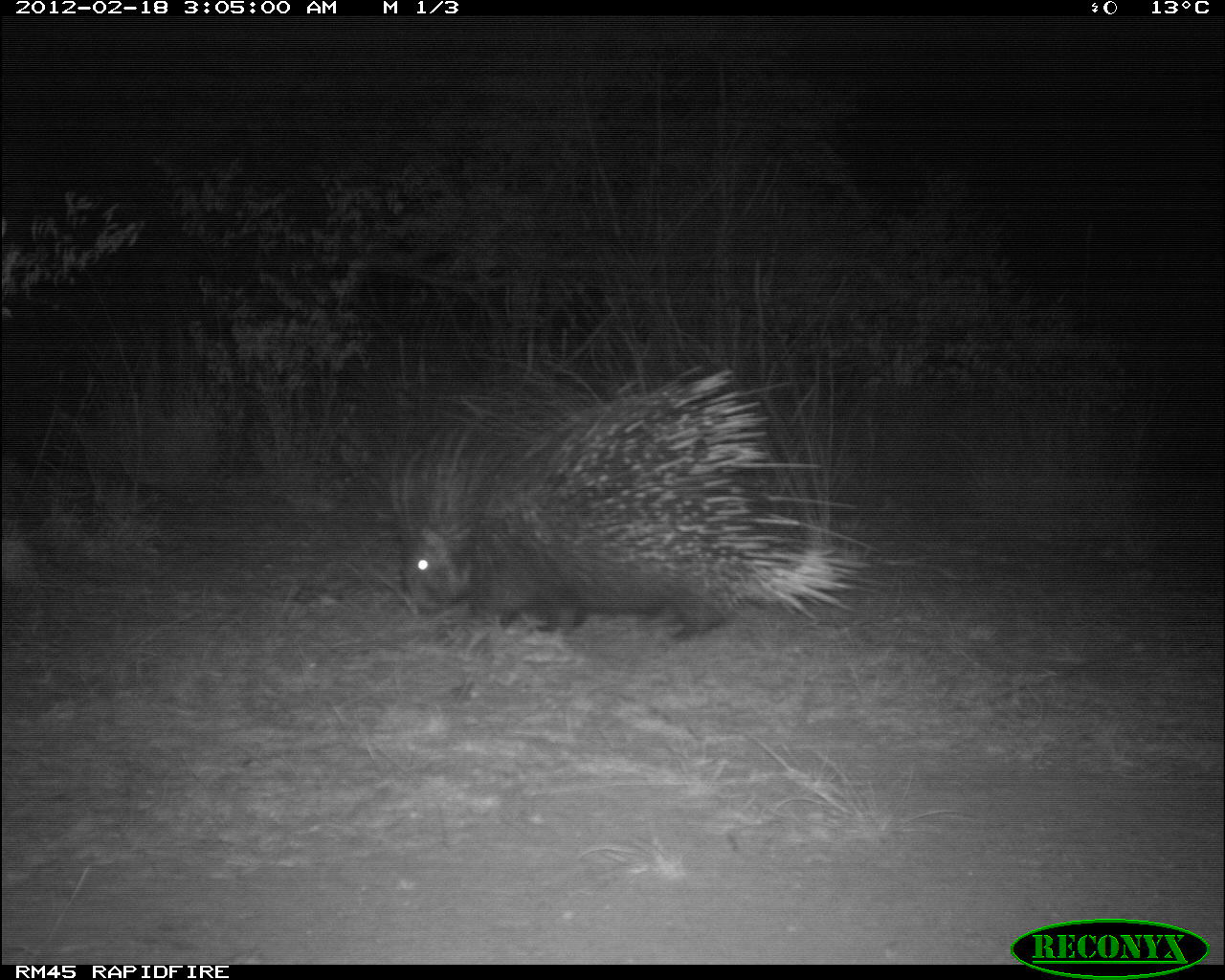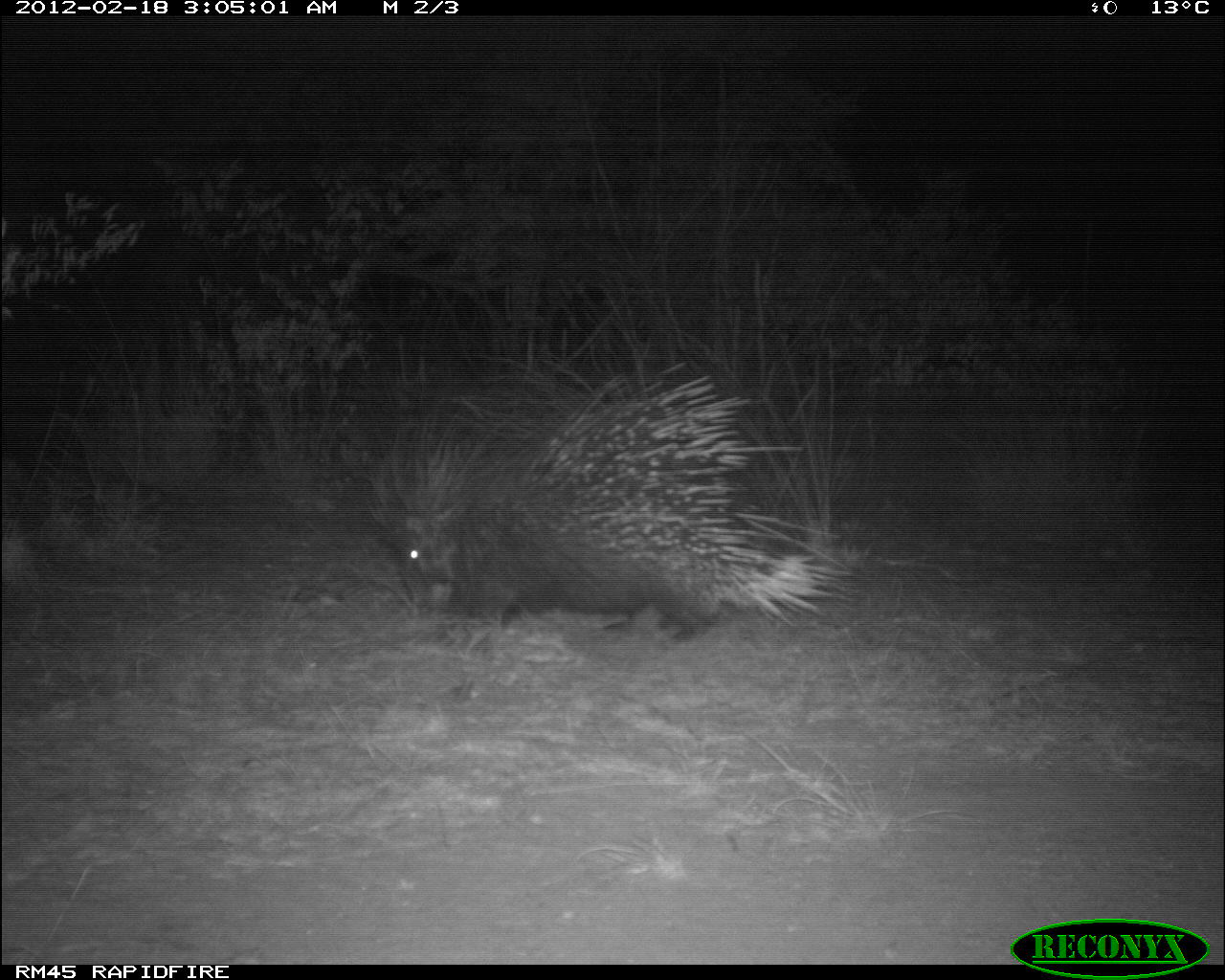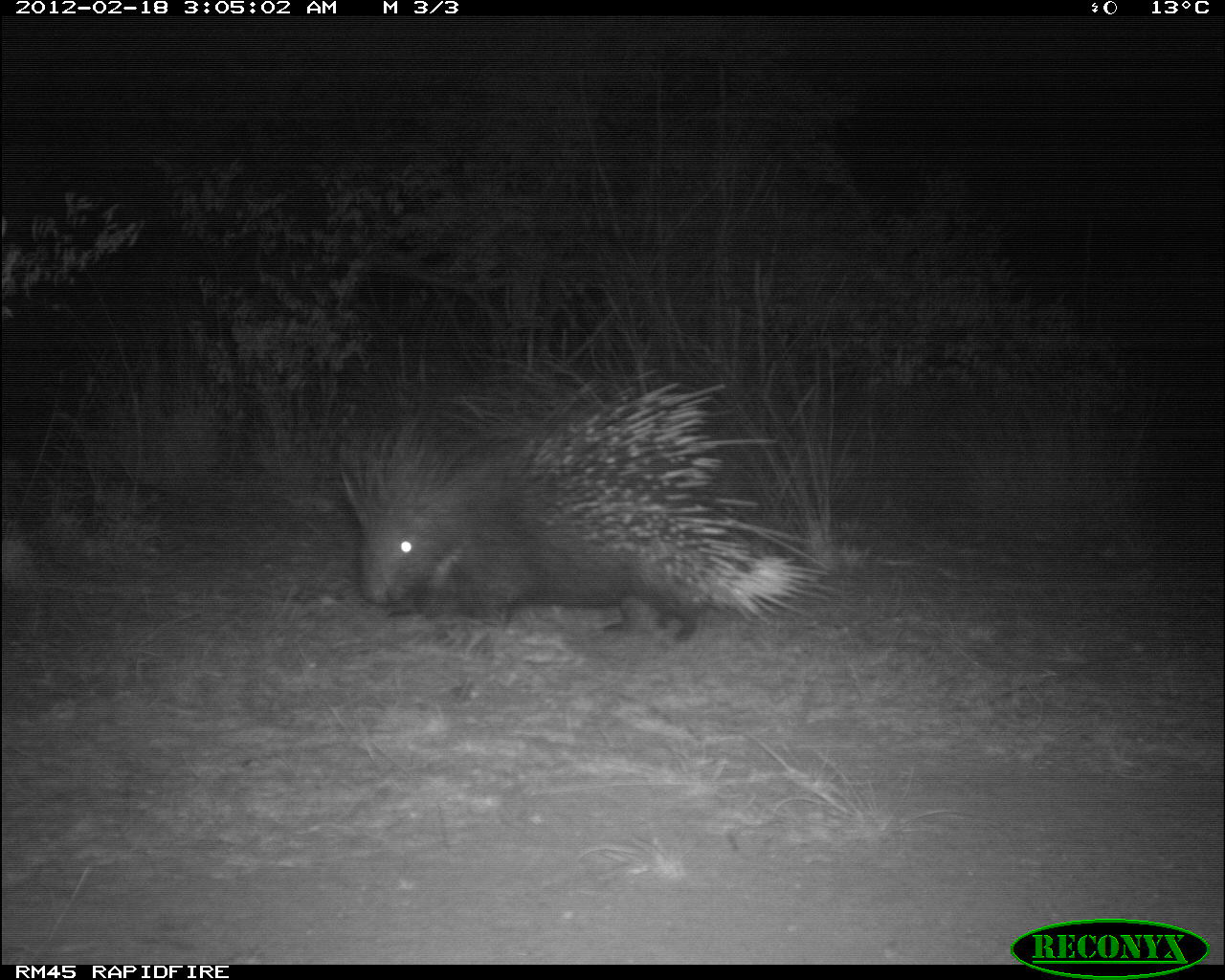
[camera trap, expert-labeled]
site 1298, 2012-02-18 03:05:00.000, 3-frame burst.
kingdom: Animalia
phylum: Chordata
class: Mammalia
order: Rodentia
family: Hystricidae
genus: Hystrix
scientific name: Hystrix cristata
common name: crested porcupine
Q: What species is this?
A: Hystrix cristata (crested porcupine).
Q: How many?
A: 1.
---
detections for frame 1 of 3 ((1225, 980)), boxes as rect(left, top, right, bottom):
hystrix cristata: rect(368, 361, 894, 644)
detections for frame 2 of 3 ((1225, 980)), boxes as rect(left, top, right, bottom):
hystrix cristata: rect(354, 359, 854, 643)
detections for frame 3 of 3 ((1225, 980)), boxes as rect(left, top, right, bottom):
hystrix cristata: rect(335, 369, 837, 640)